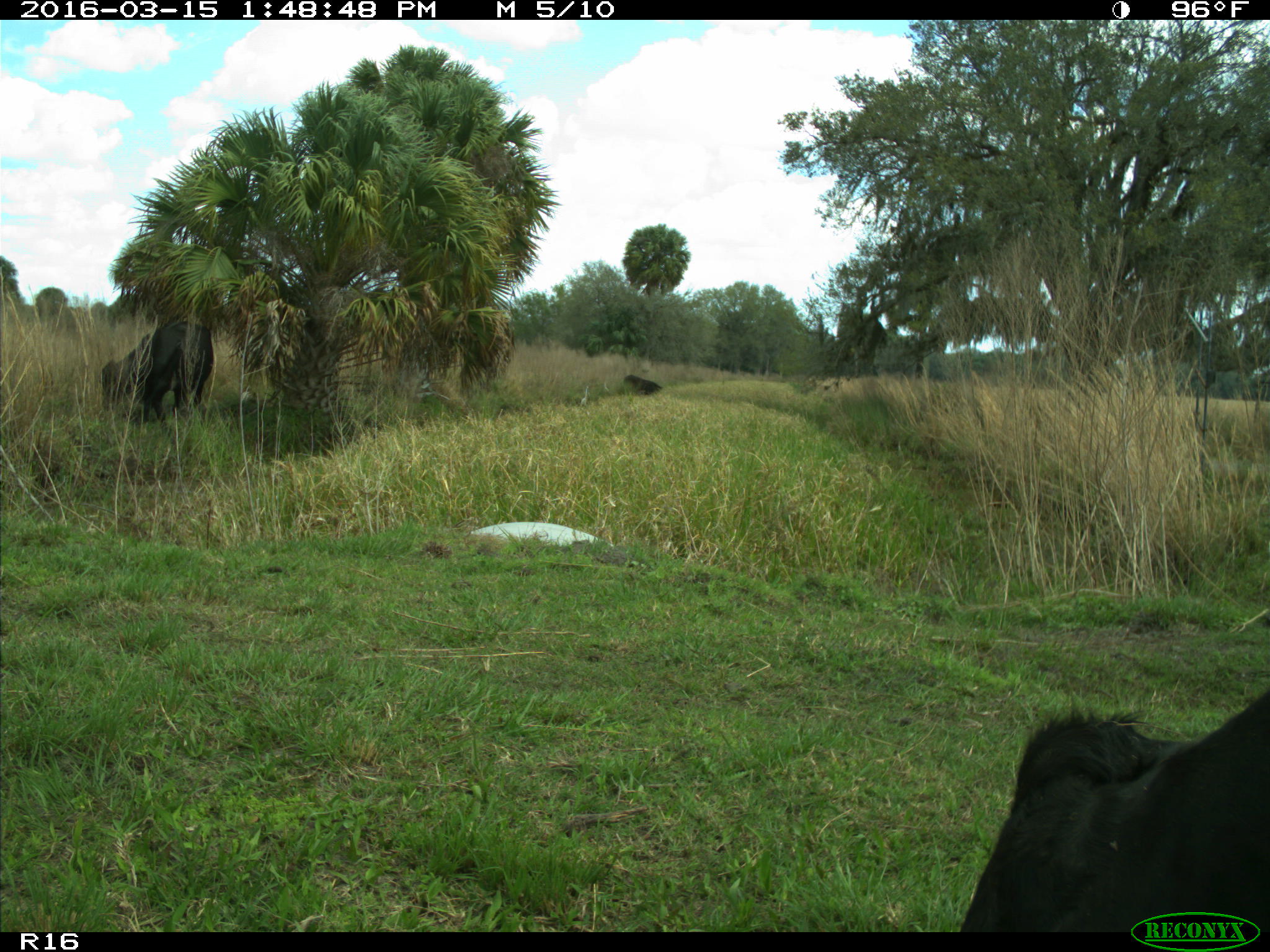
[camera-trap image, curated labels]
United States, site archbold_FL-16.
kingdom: Animalia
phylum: Chordata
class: Mammalia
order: Artiodactyla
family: Bovidae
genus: Bos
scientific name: Bos taurus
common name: domestic cow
Bos taurus (domestic cow).